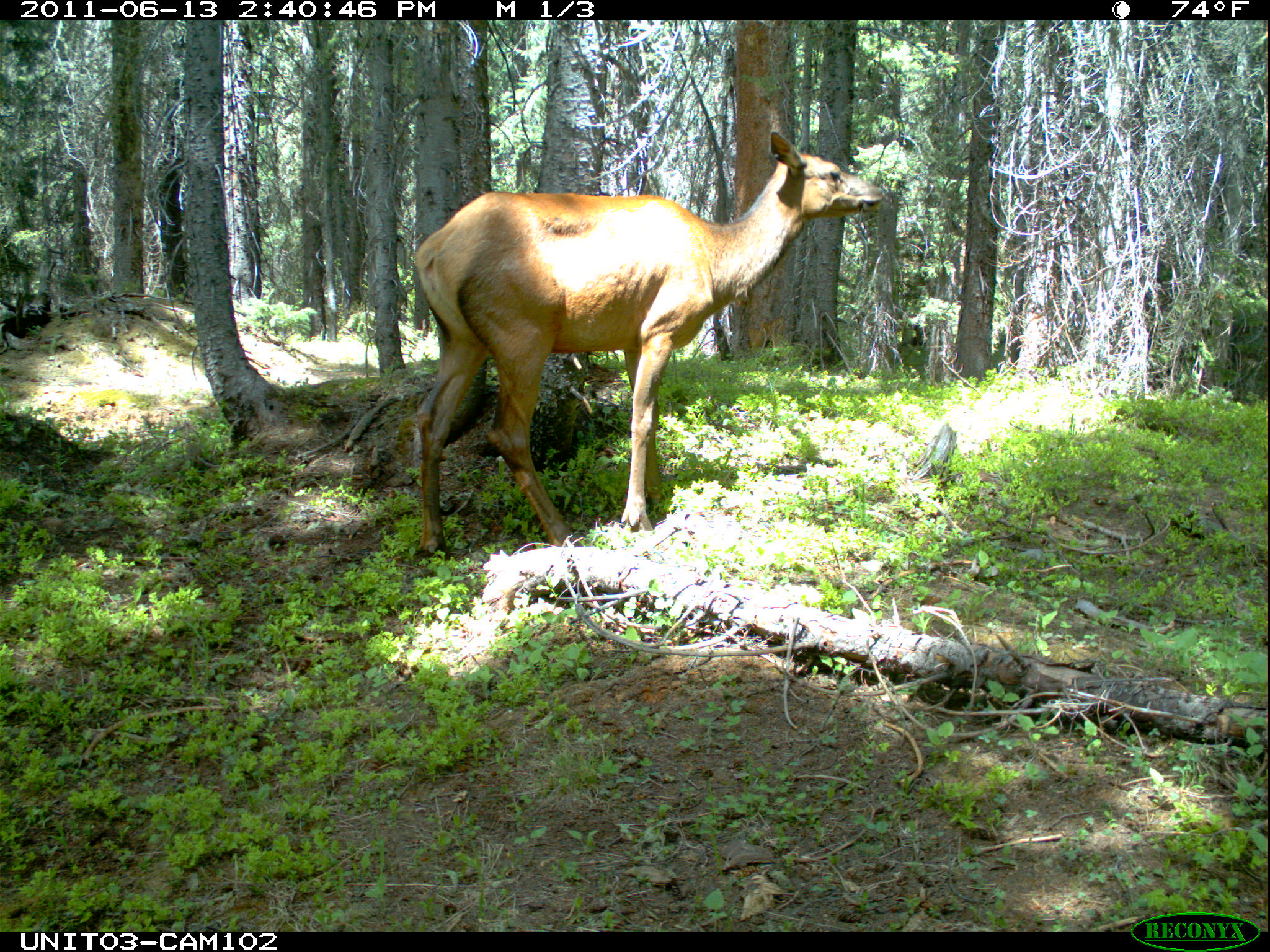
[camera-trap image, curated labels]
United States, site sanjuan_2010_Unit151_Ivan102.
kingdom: Animalia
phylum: Chordata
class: Mammalia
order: Artiodactyla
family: Cervidae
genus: Cervus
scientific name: Cervus elaphus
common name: red deer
Cervus elaphus (red deer).